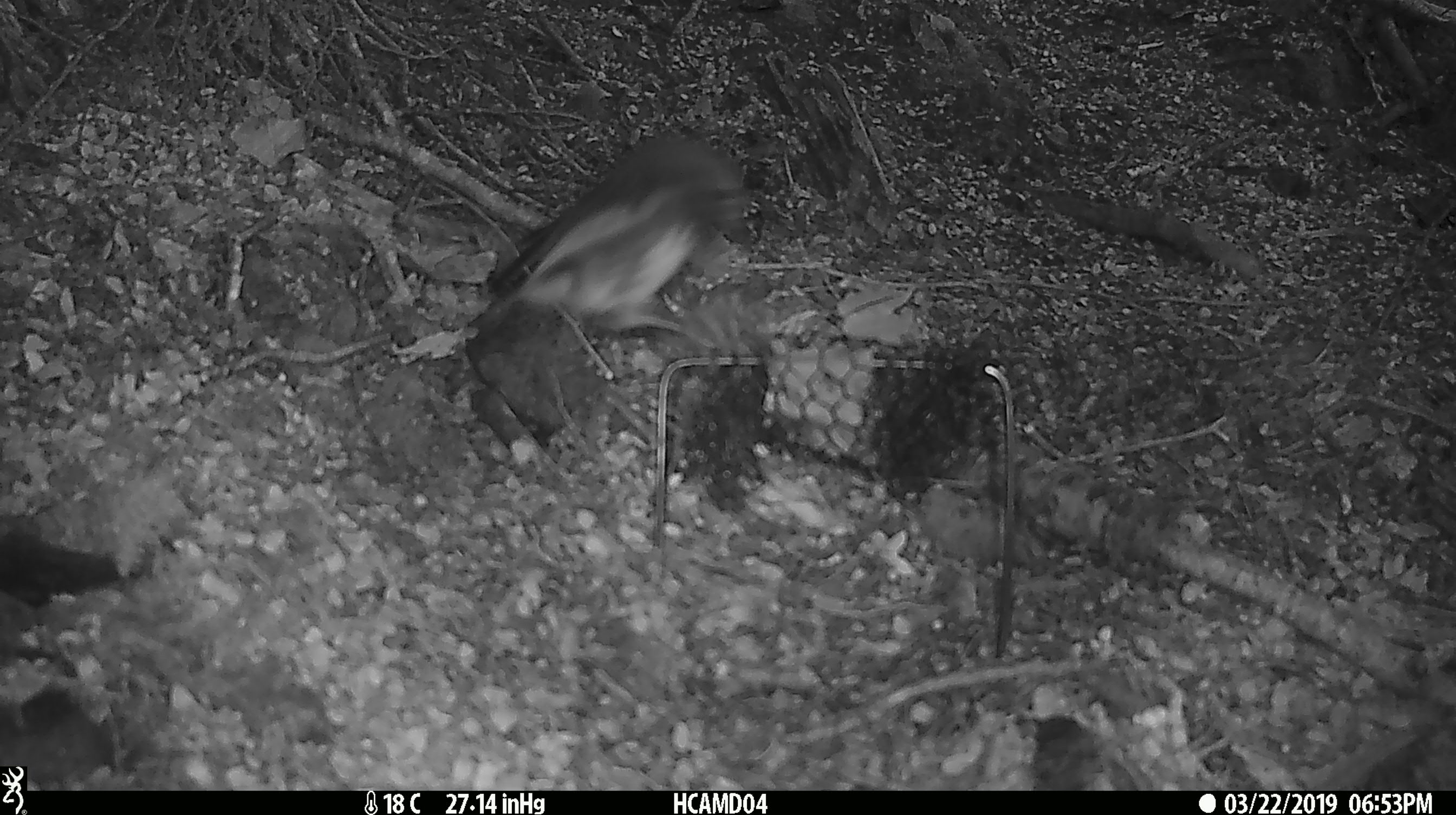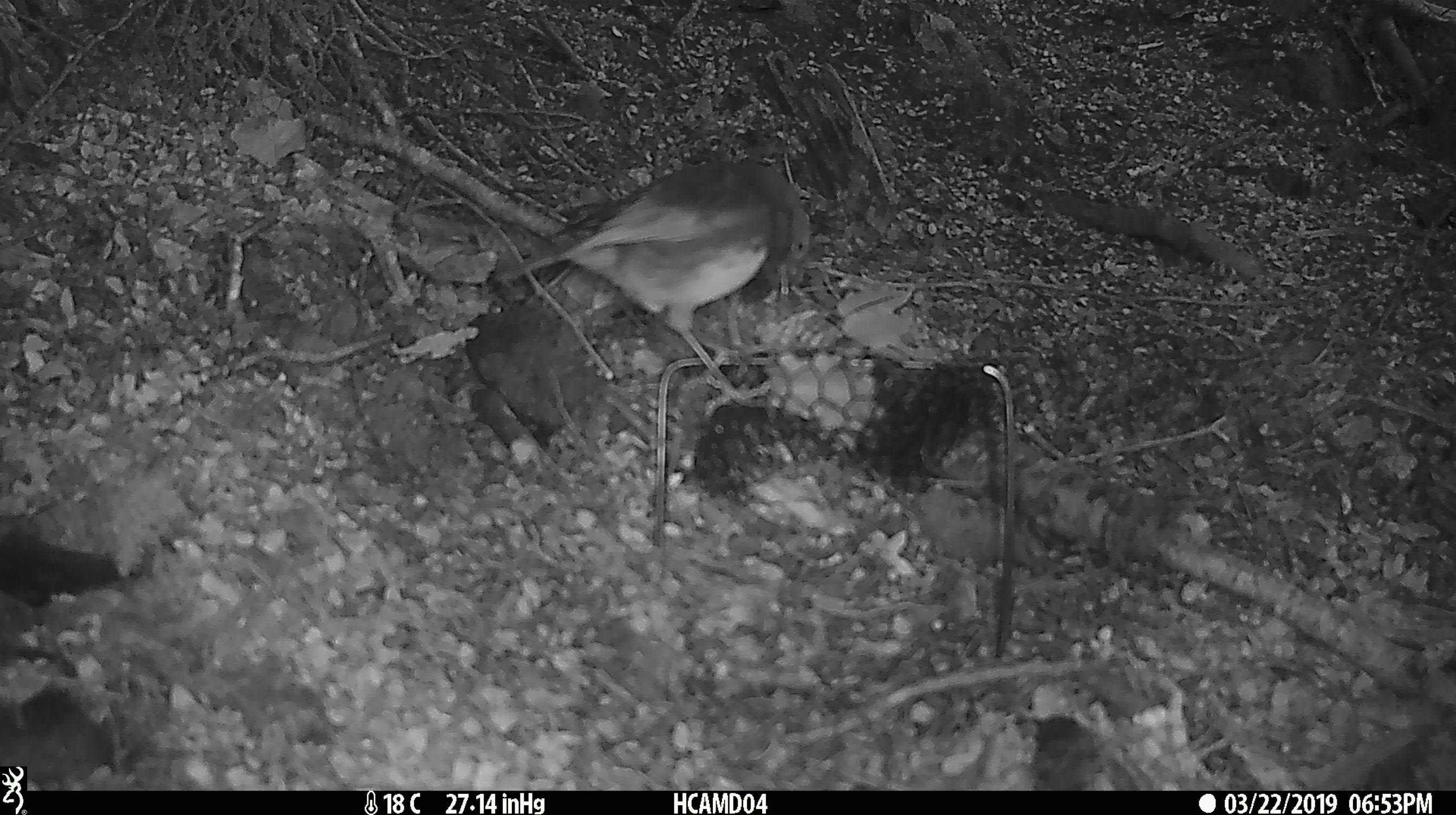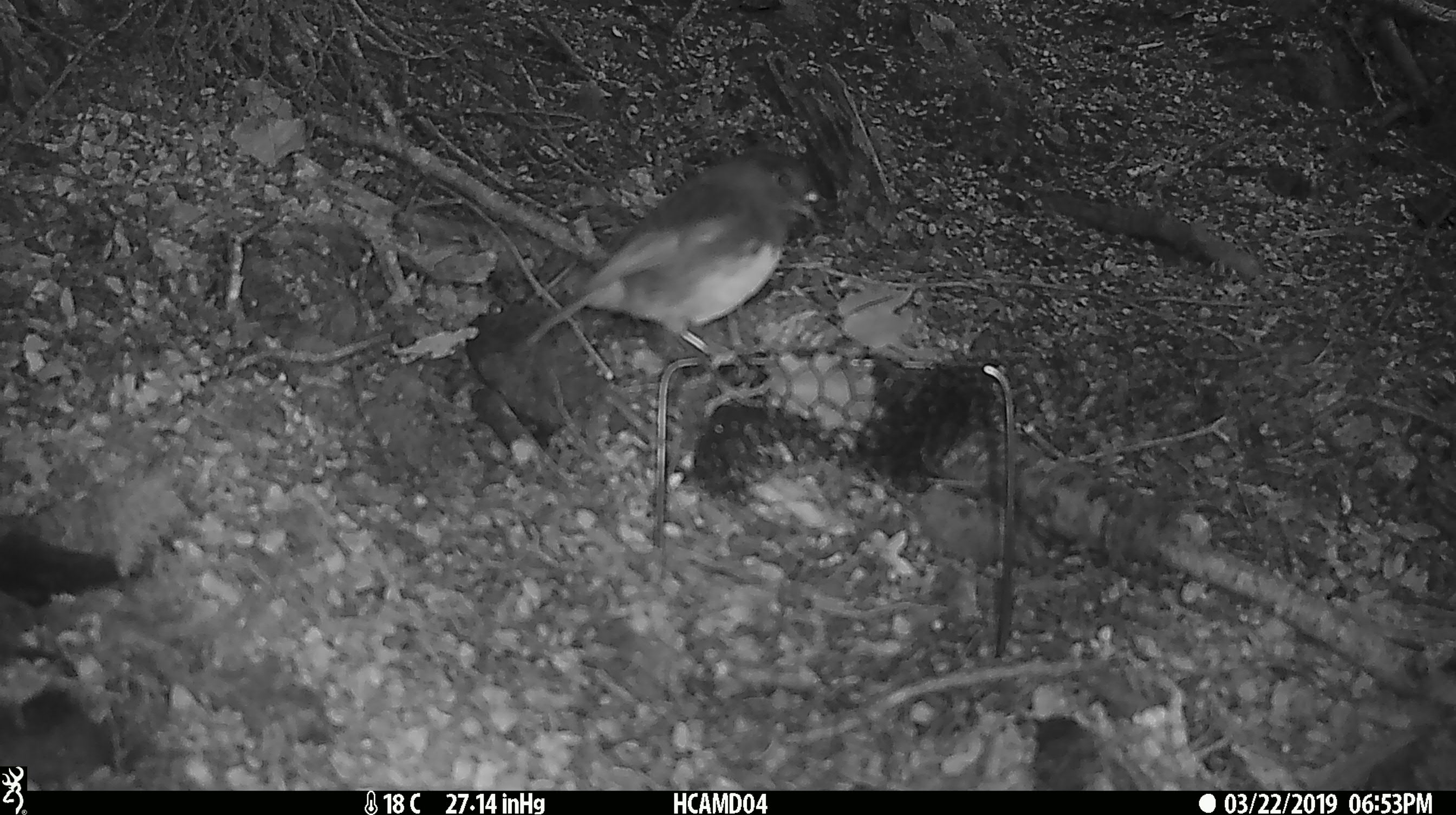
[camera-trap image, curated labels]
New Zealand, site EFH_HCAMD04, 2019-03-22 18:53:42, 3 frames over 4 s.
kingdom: Animalia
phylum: Chordata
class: Aves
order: Passeriformes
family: Petroicidae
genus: Petroica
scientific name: Petroica australis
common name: new zealand robin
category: robin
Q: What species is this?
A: Robin (new zealand robin) (Petroica australis).